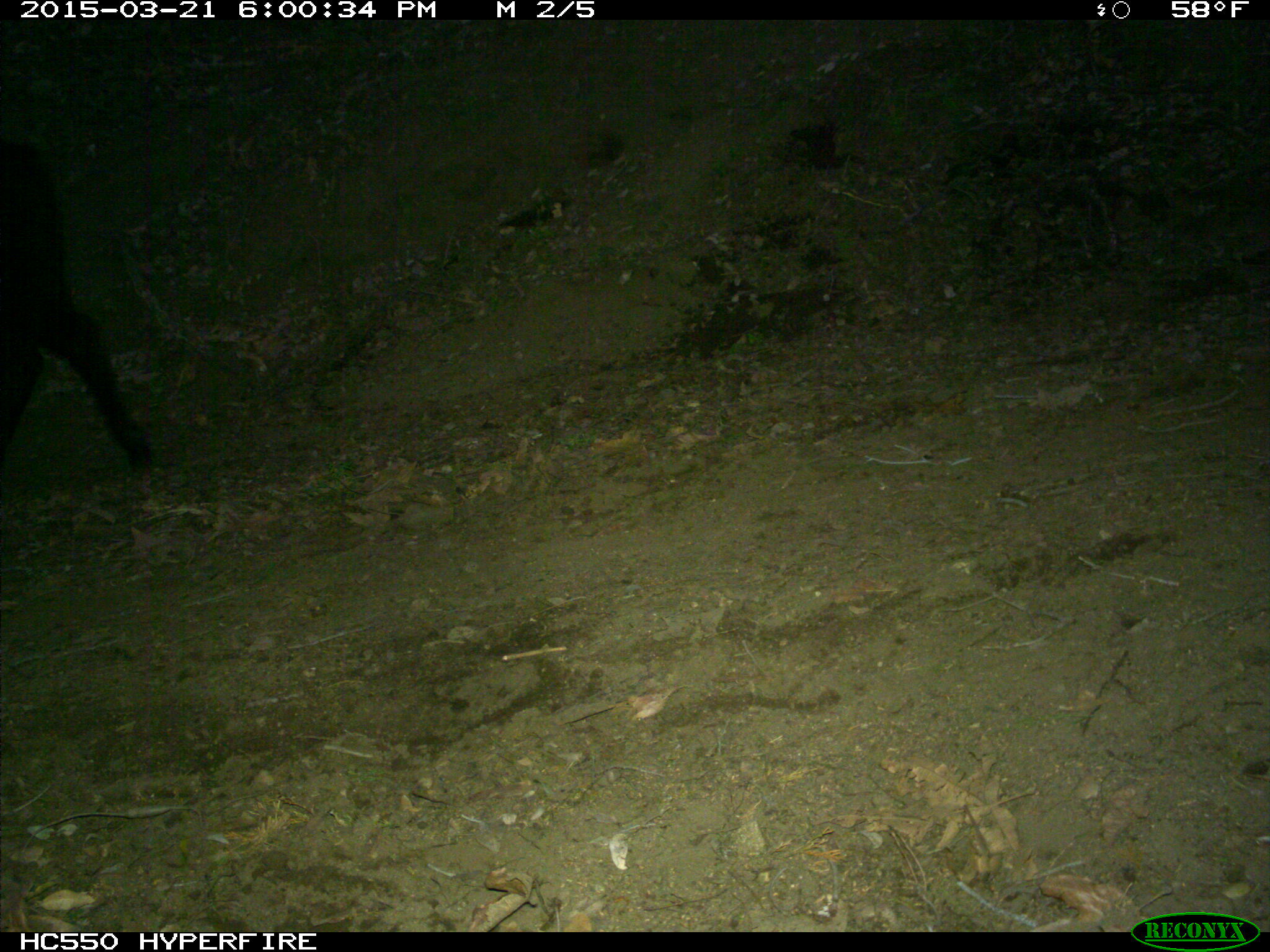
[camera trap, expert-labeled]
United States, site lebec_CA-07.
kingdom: Animalia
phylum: Chordata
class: Mammalia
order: Artiodactyla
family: Bovidae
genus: Bos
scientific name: Bos taurus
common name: domestic cow